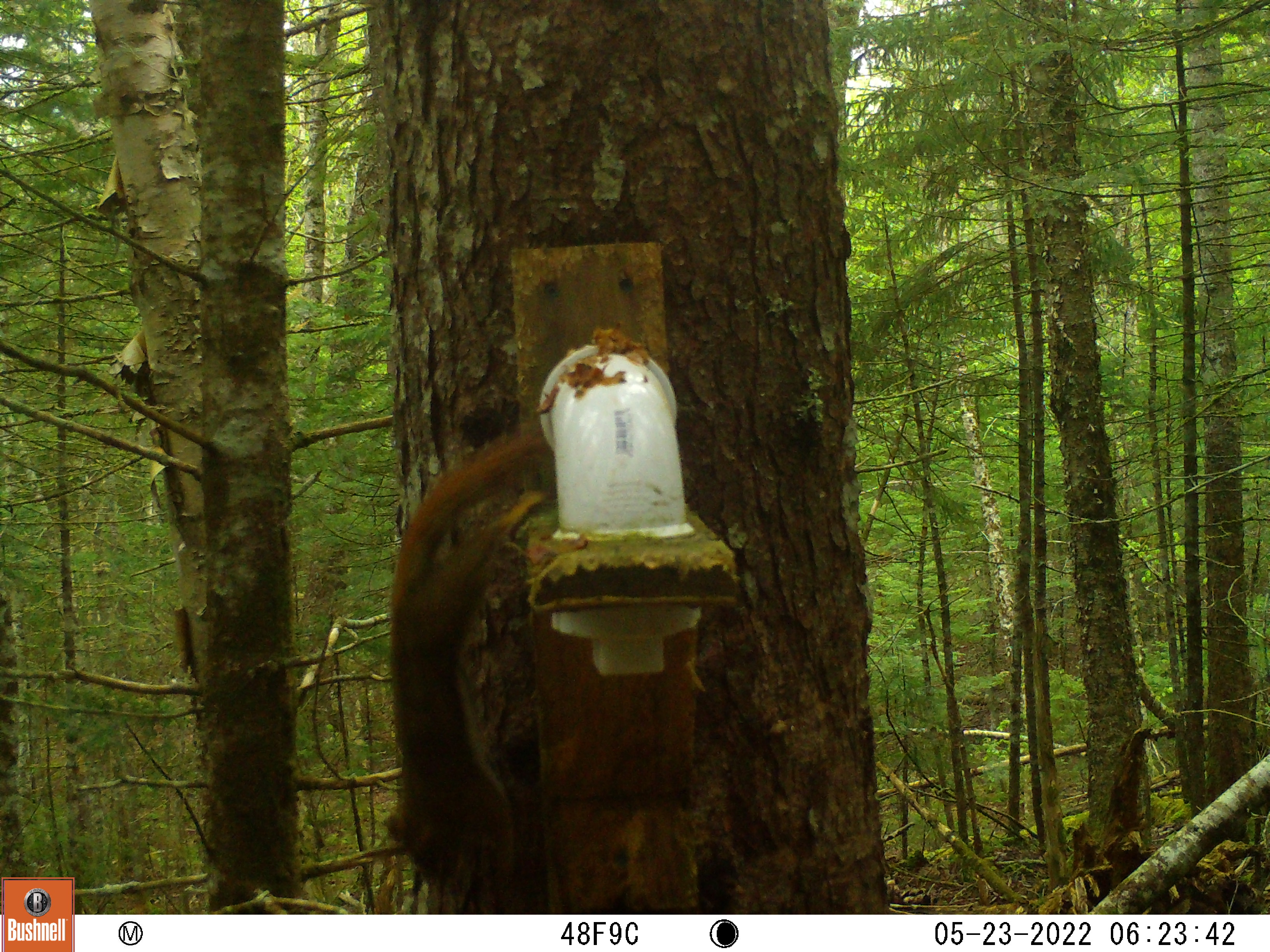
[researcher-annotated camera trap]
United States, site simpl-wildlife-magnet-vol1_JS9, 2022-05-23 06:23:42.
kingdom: Animalia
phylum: Chordata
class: Mammalia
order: Rodentia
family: Sciuridae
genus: Tamiasciurus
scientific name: Tamiasciurus hudsonicus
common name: red squirrel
Red squirrel (Tamiasciurus hudsonicus).